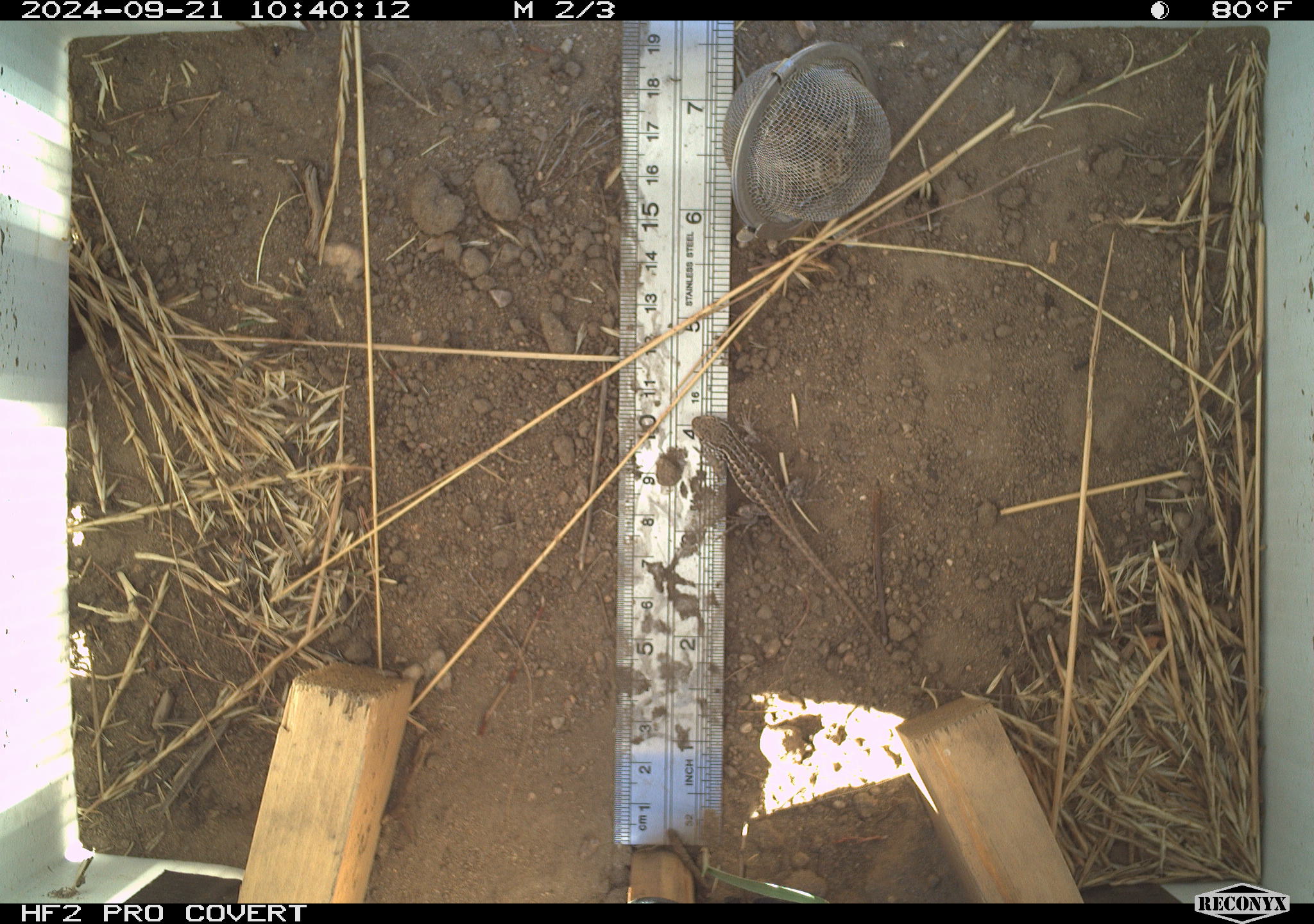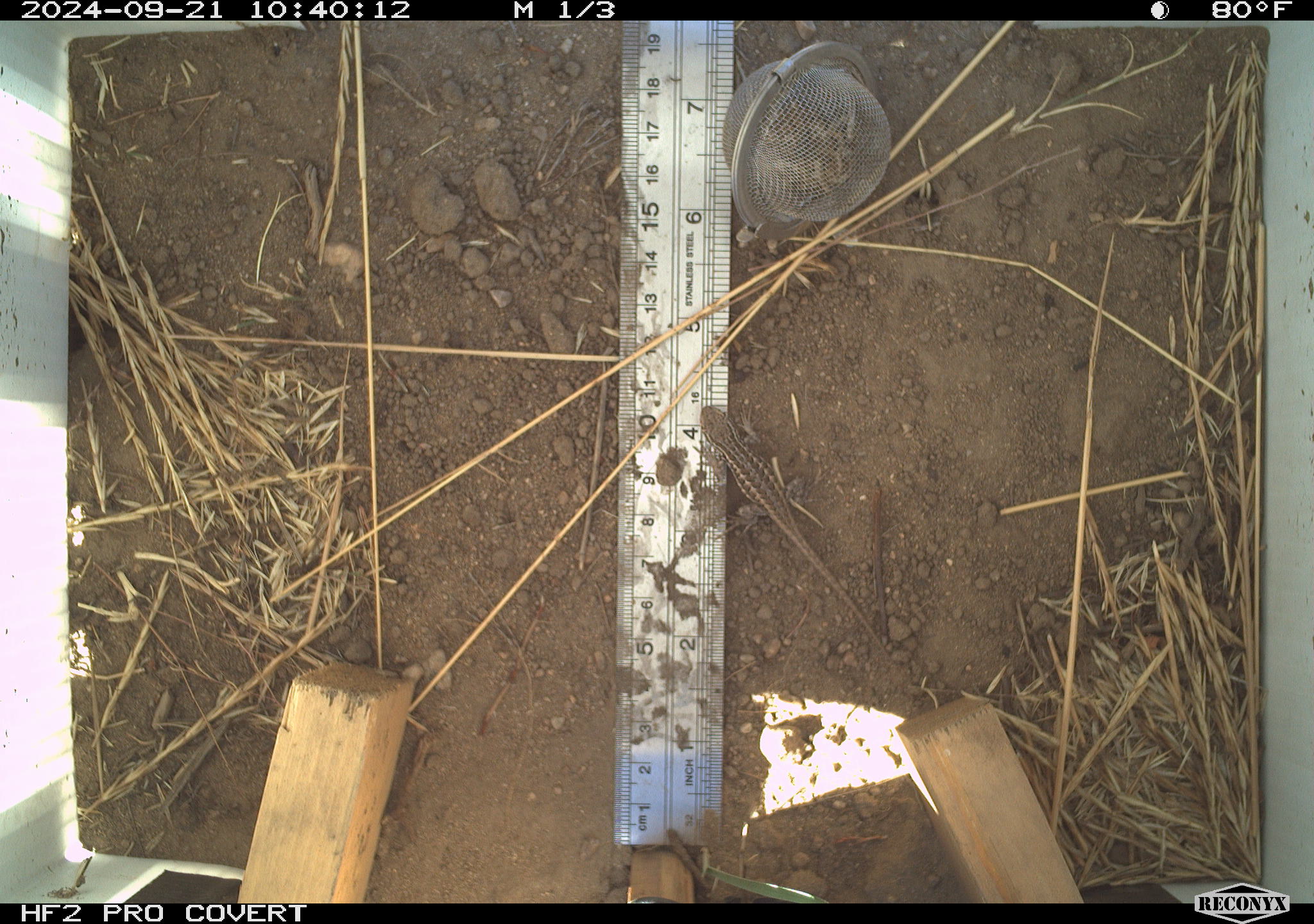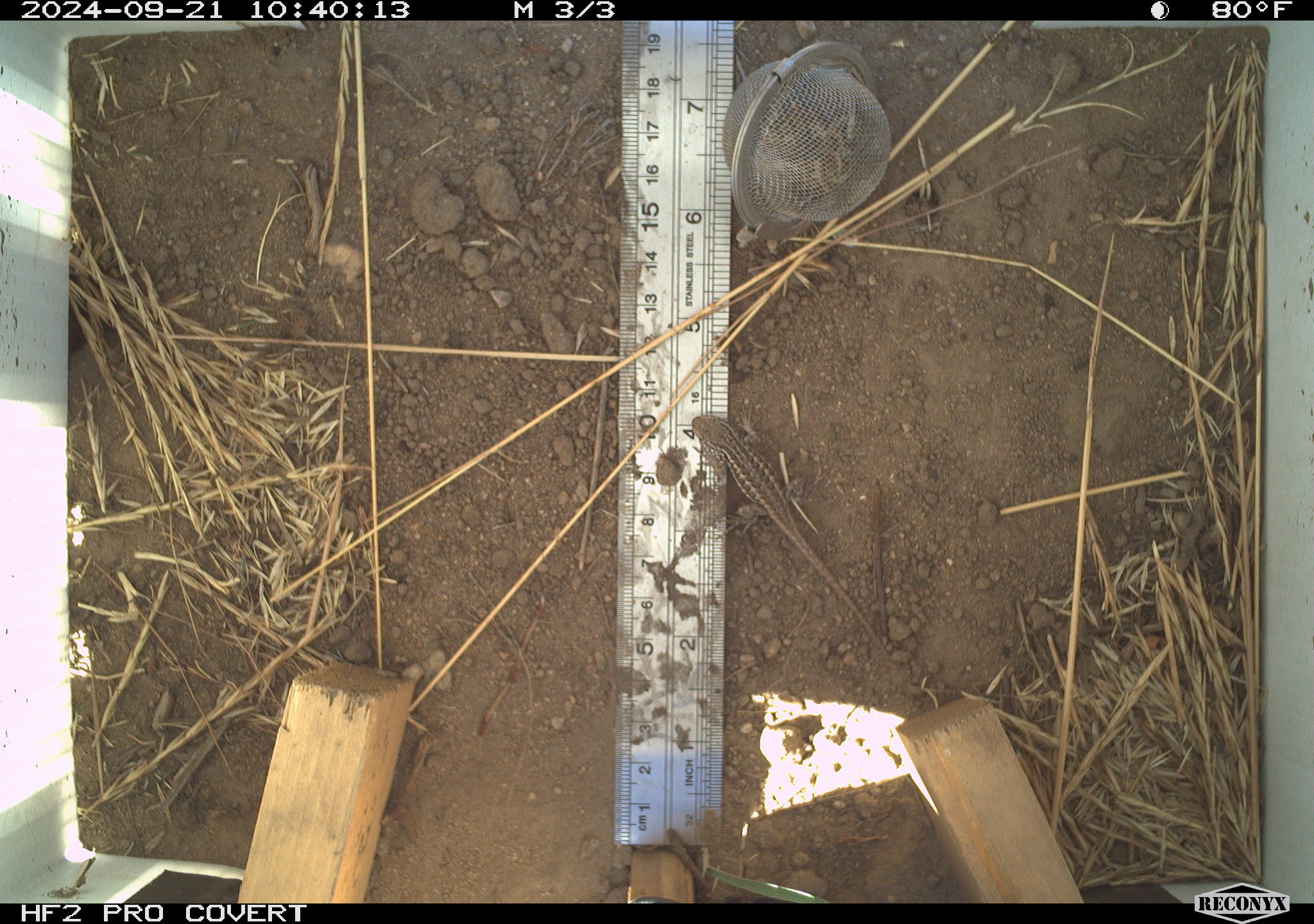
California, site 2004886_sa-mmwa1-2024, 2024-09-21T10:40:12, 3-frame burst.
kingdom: Animalia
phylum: Chordata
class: Reptilia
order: Squamata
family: Phrynosomatidae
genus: Sceloporus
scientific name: Sceloporus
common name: spiny lizards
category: sceloporus species